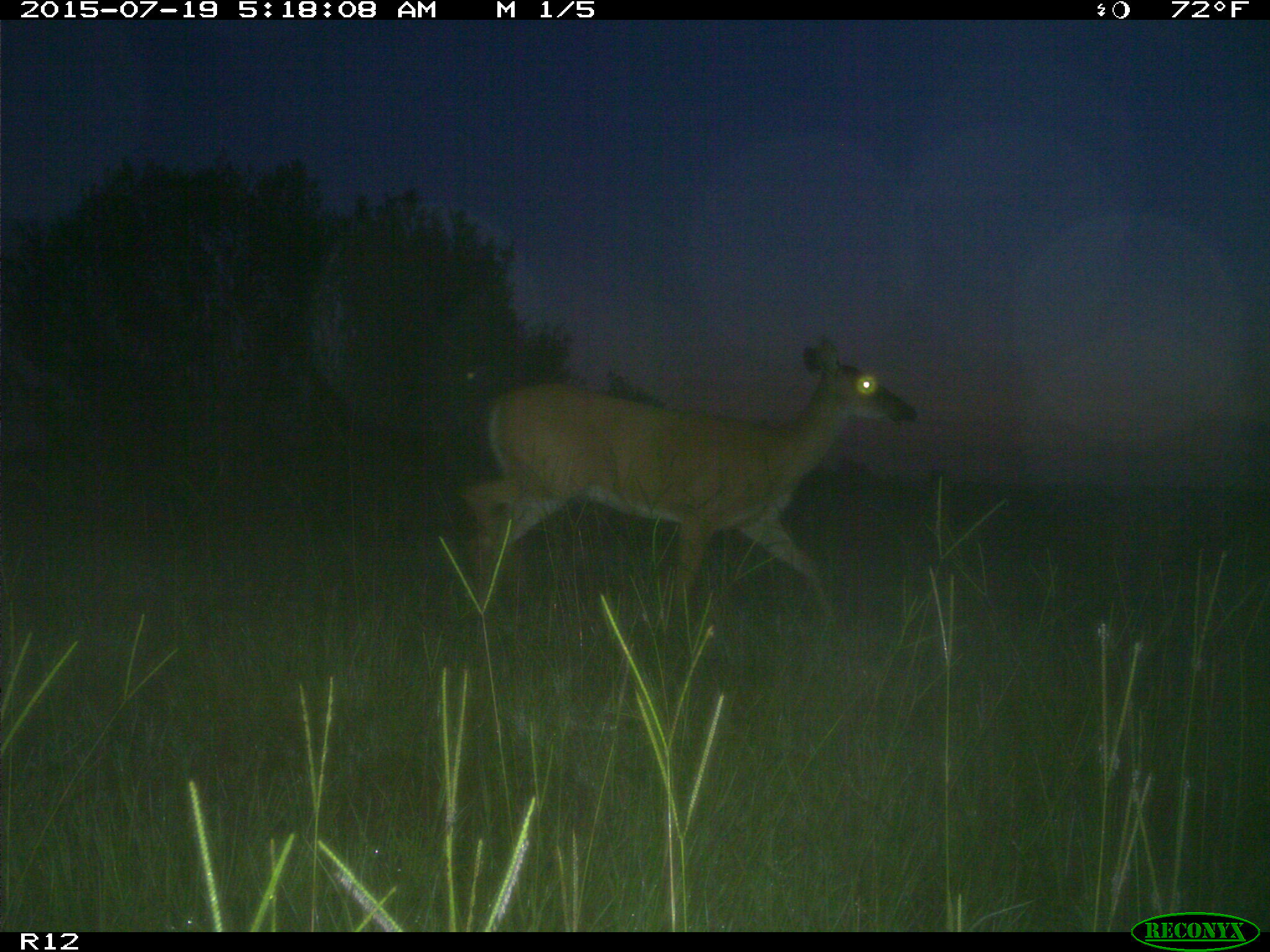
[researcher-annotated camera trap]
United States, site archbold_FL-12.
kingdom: Animalia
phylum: Chordata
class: Mammalia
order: Artiodactyla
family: Cervidae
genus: Odocoileus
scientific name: Odocoileus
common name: deer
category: unidentified deer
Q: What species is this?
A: Unidentified deer (deer) (Odocoileus).